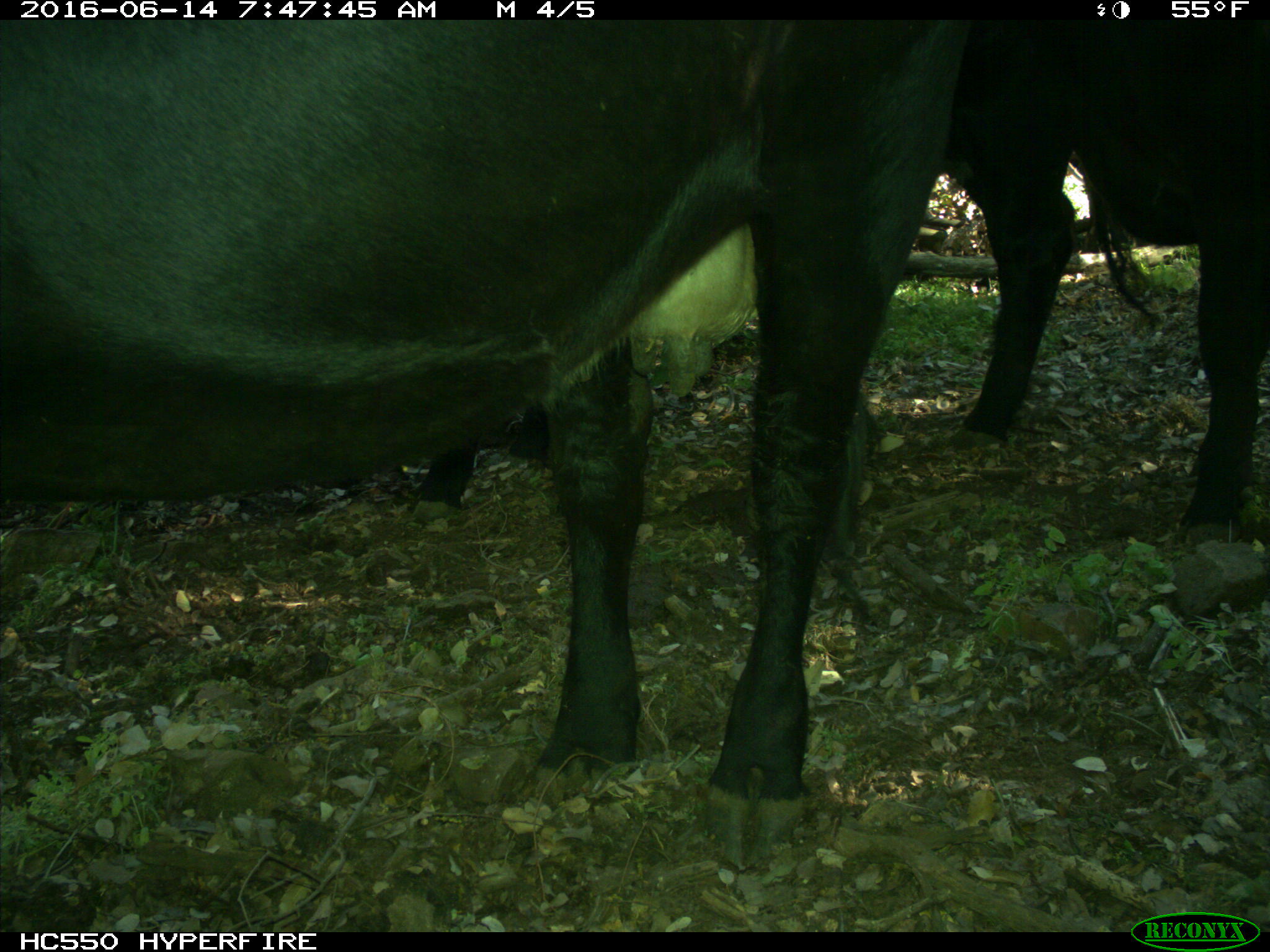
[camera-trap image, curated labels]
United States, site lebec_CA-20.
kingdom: Animalia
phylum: Chordata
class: Mammalia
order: Artiodactyla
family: Bovidae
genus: Bos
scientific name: Bos taurus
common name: domestic cow